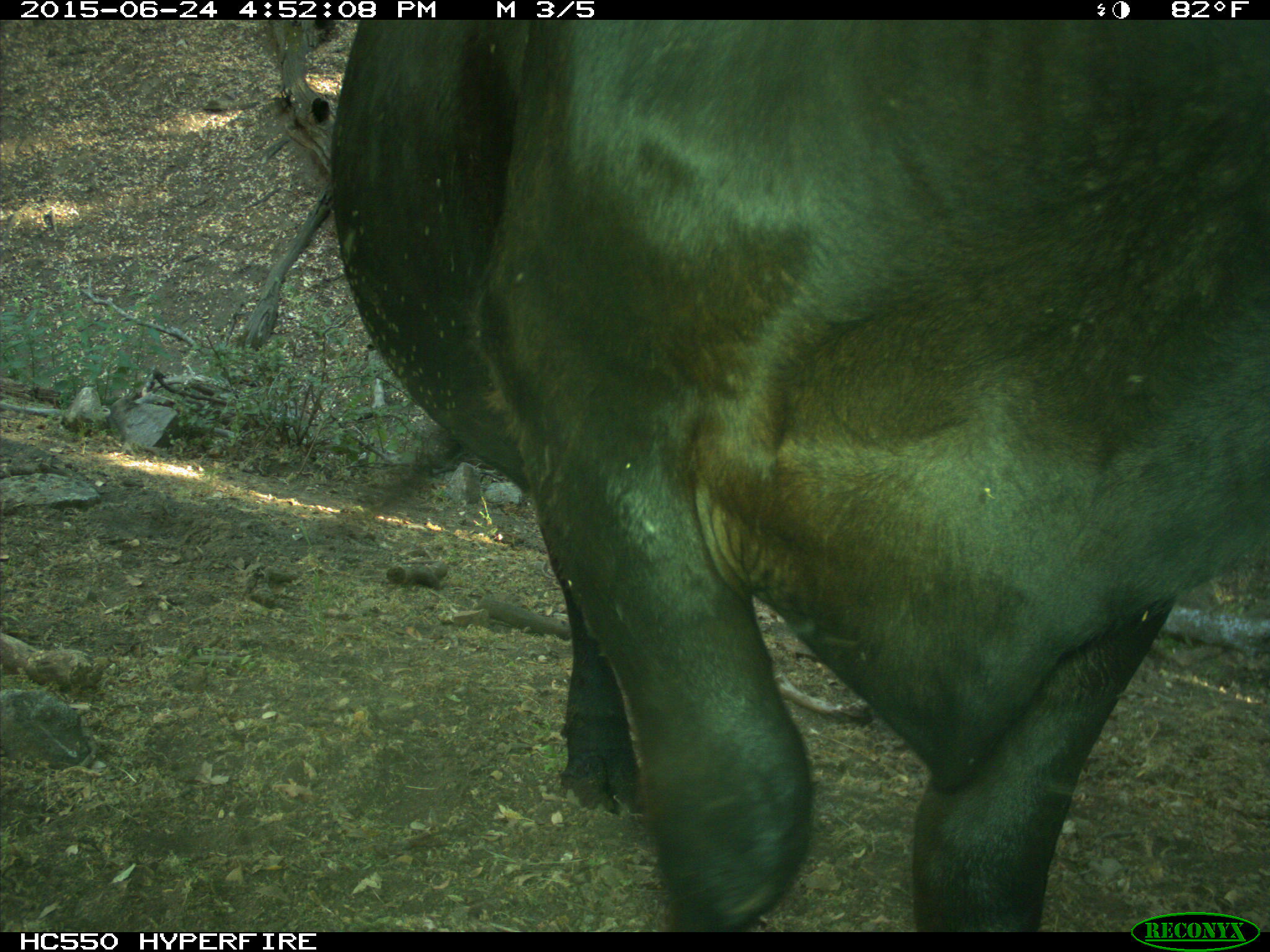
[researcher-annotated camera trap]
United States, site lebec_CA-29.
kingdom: Animalia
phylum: Chordata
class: Mammalia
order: Artiodactyla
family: Bovidae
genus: Bos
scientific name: Bos taurus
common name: domestic cow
Bos taurus (domestic cow).